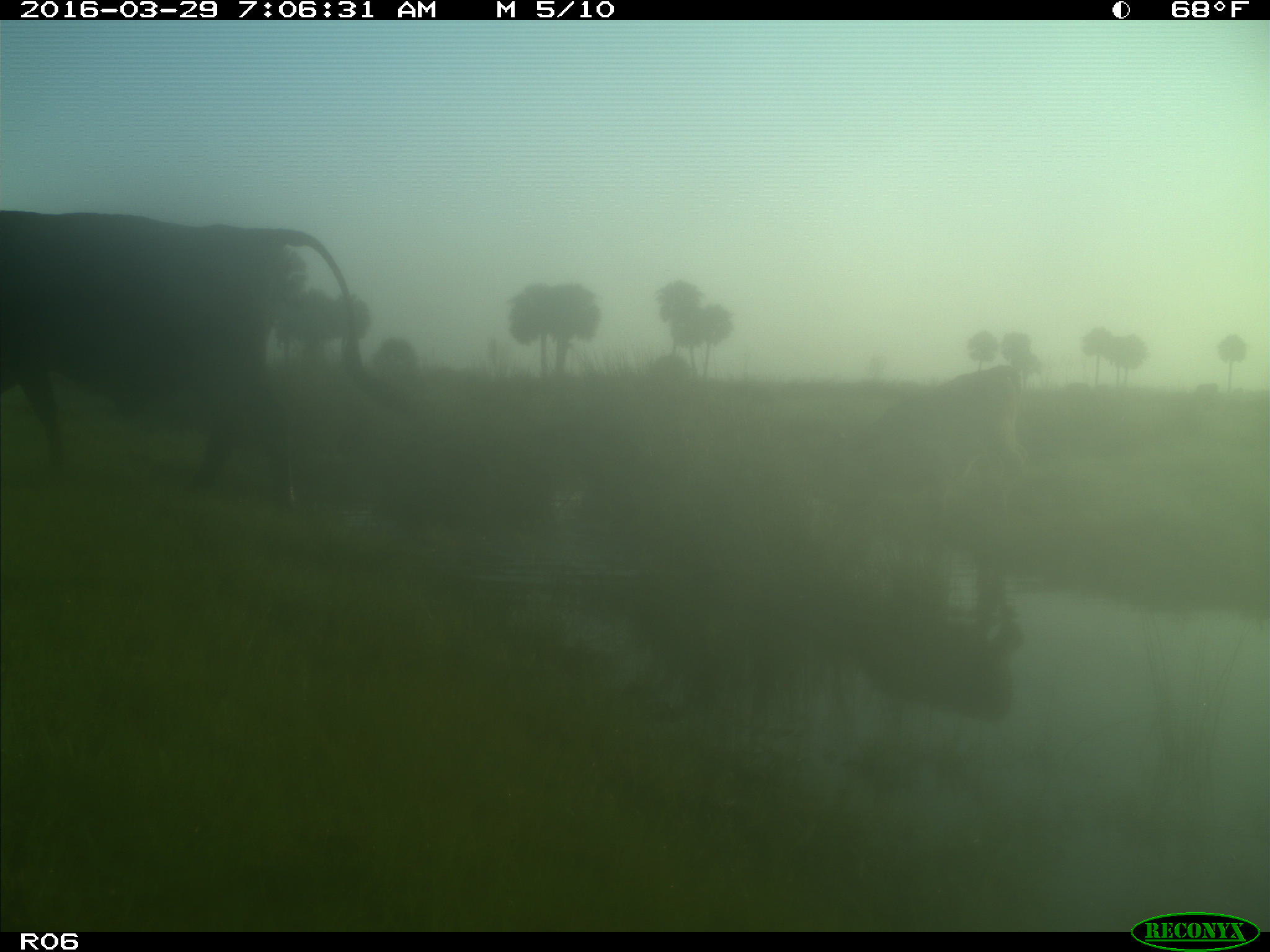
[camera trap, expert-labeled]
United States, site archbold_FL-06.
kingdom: Animalia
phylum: Chordata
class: Mammalia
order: Artiodactyla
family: Bovidae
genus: Bos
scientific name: Bos taurus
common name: domestic cow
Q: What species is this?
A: Bos taurus (domestic cow).